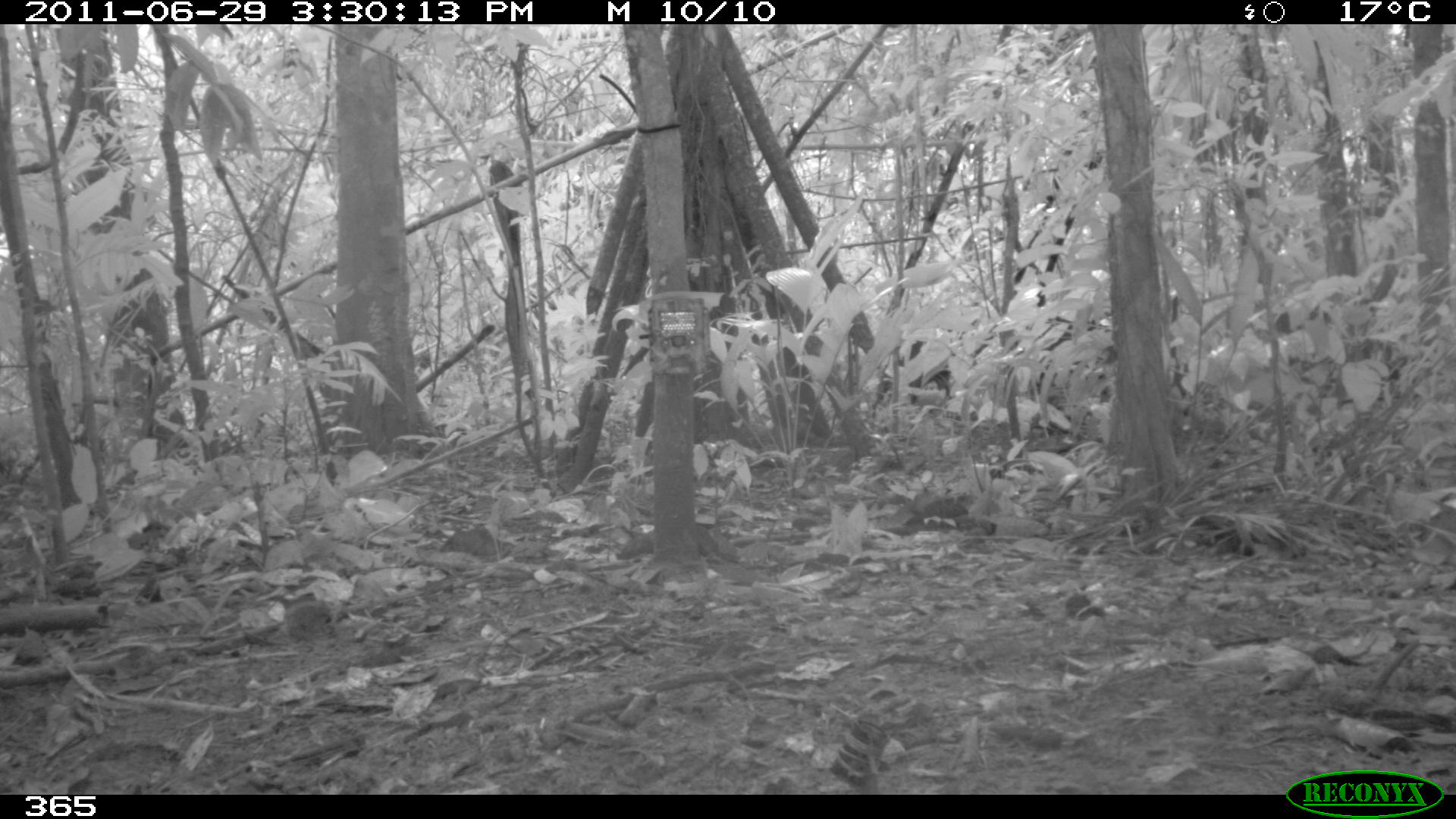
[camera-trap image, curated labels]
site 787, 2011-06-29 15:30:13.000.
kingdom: Animalia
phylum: Chordata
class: Mammalia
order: Artiodactyla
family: Tayassuidae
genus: Tayassu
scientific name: Tayassu pecari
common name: white-lipped peccary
Tayassu pecari (white-lipped peccary).